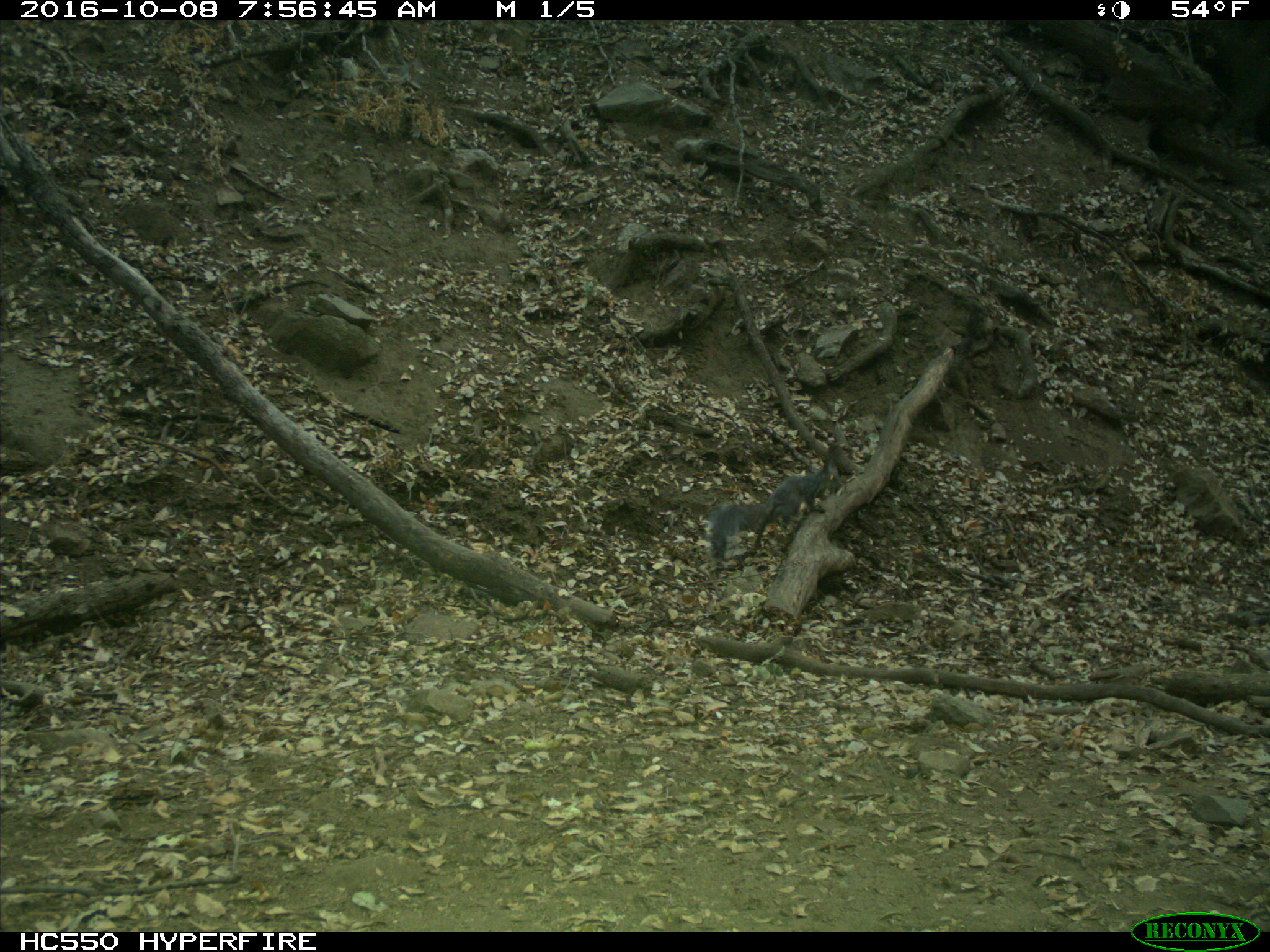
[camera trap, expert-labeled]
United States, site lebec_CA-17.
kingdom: Animalia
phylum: Chordata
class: Mammalia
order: Rodentia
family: Sciuridae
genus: Sciurus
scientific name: Sciurus carolinensis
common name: eastern gray squirrel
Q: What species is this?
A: Sciurus carolinensis (eastern gray squirrel).